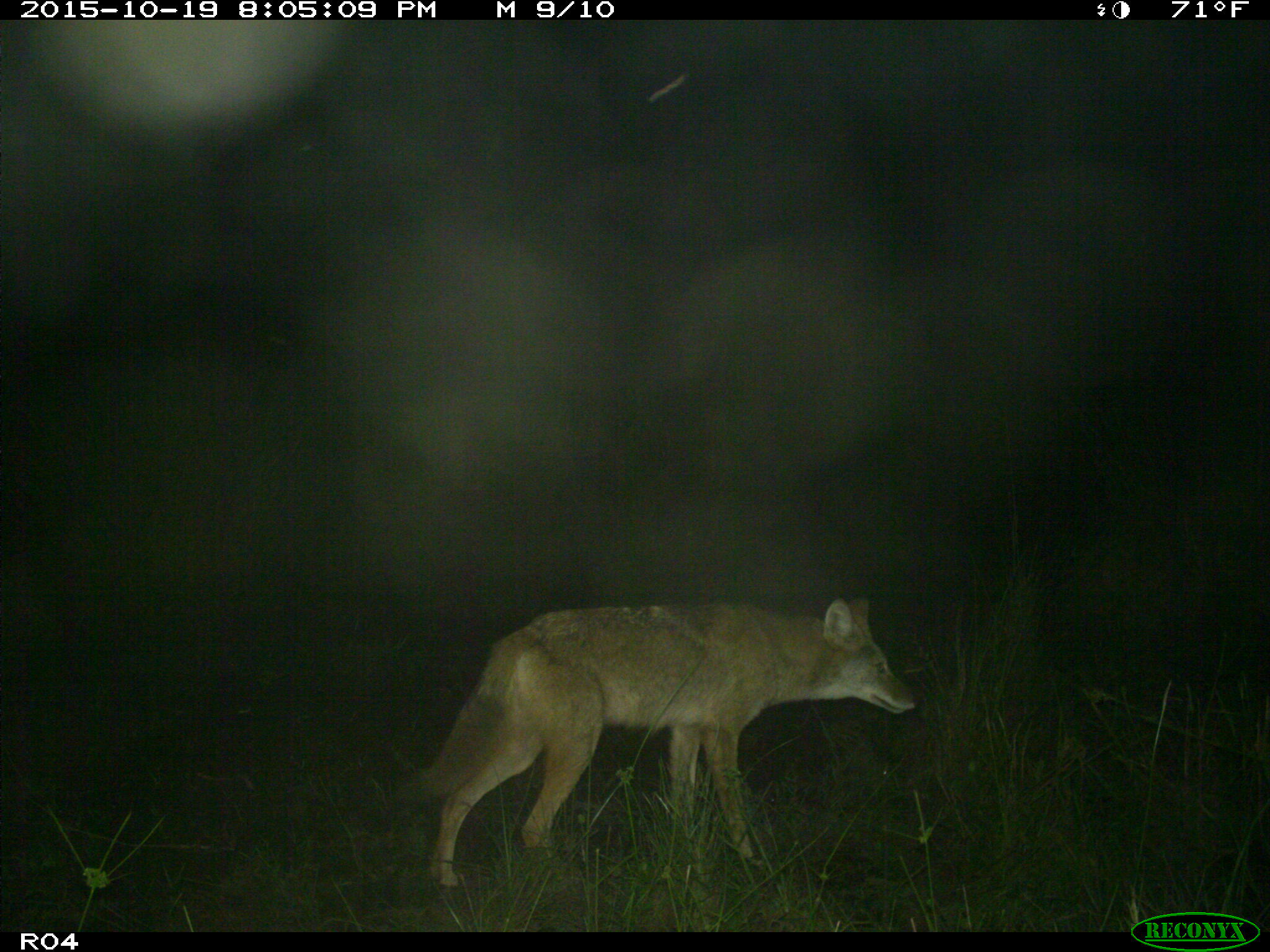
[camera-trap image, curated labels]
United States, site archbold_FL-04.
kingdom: Animalia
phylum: Chordata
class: Mammalia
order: Carnivora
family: Canidae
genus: Canis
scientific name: Canis latrans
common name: coyote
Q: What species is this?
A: Canis latrans (coyote).